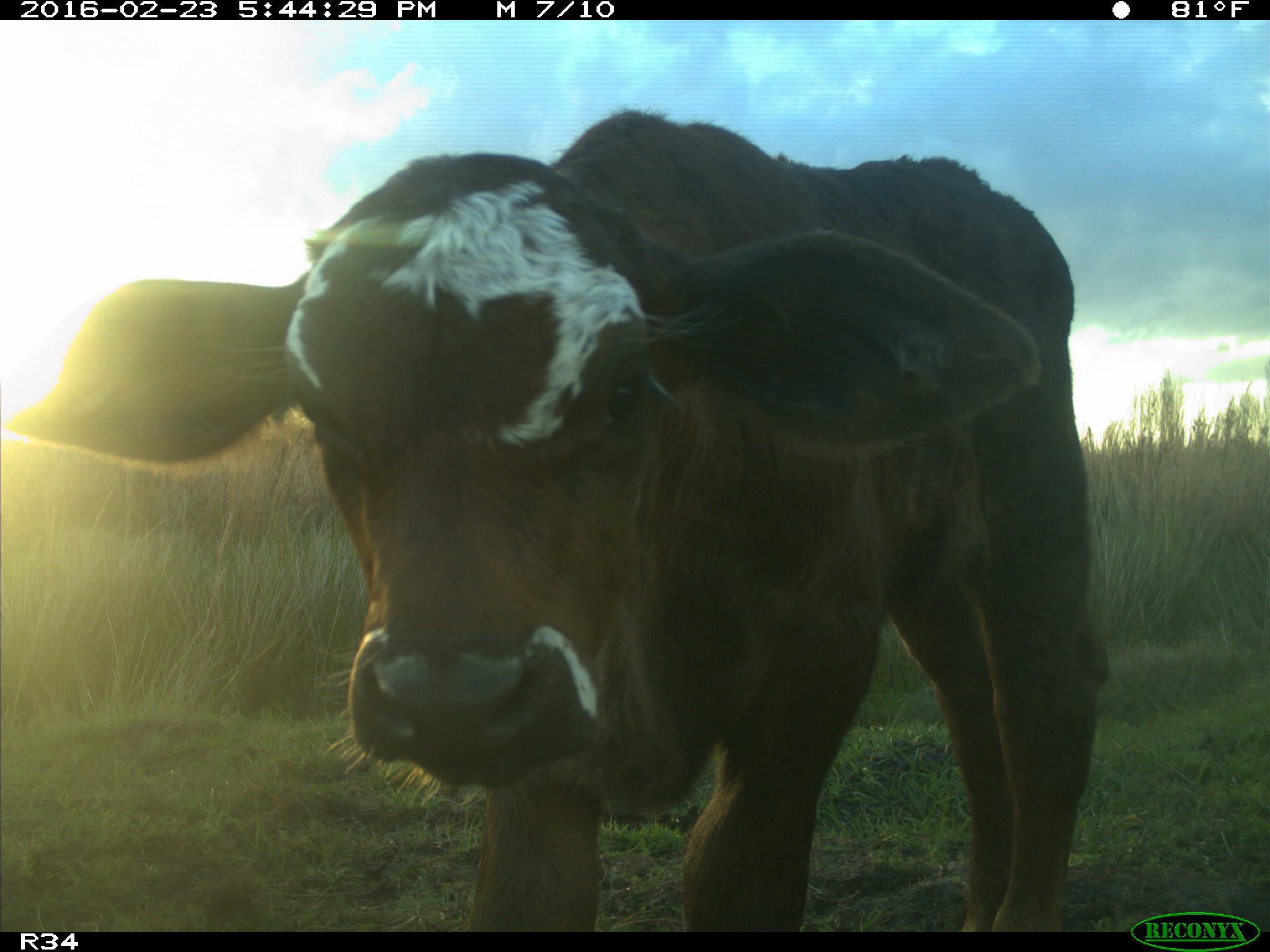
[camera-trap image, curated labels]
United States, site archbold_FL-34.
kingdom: Animalia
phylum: Chordata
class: Mammalia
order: Artiodactyla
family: Bovidae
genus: Bos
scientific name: Bos taurus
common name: domestic cow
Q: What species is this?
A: Bos taurus (domestic cow).